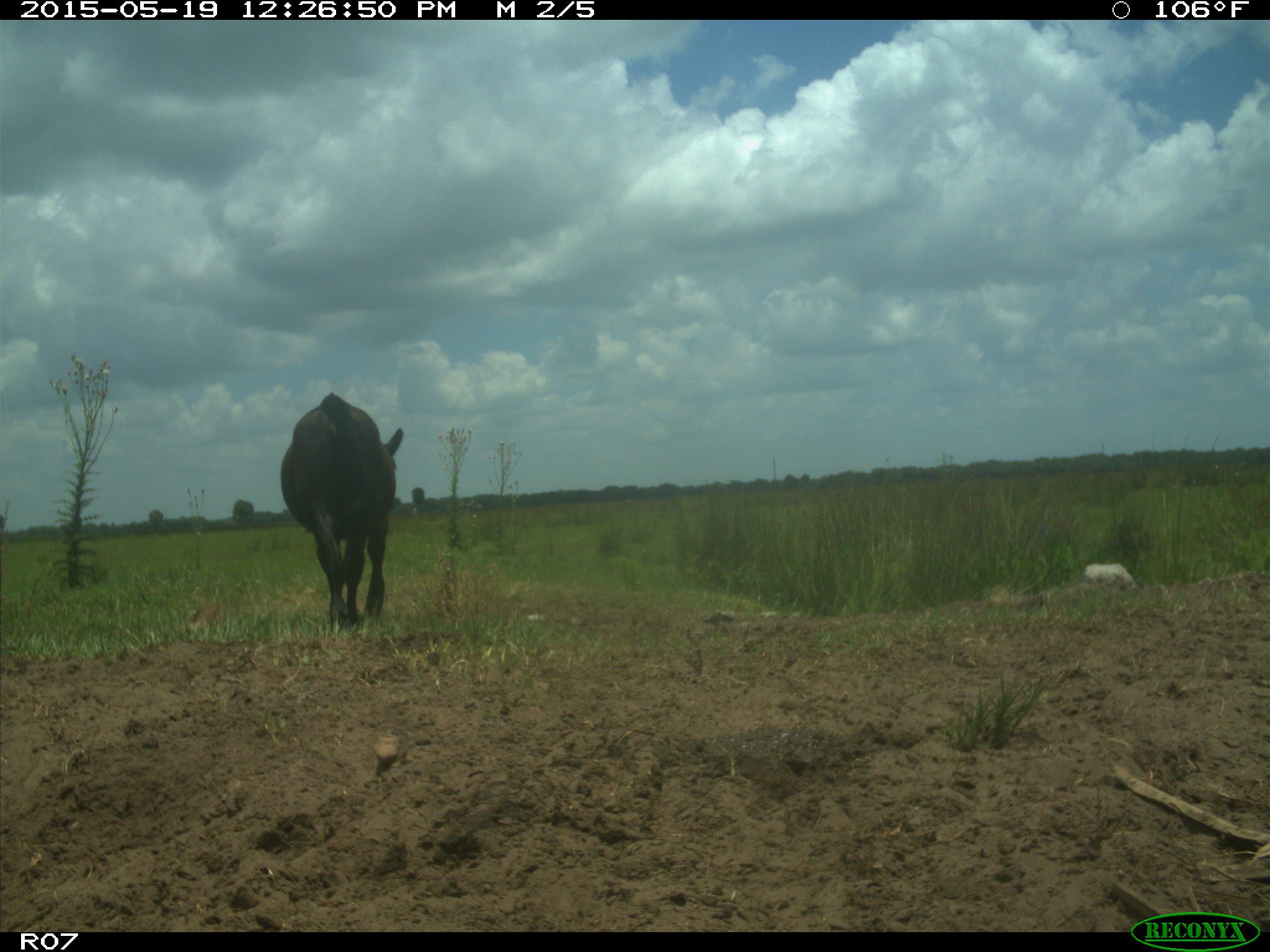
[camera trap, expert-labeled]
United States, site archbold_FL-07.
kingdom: Animalia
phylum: Chordata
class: Mammalia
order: Artiodactyla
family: Bovidae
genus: Bos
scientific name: Bos taurus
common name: domestic cow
Bos taurus (domestic cow).